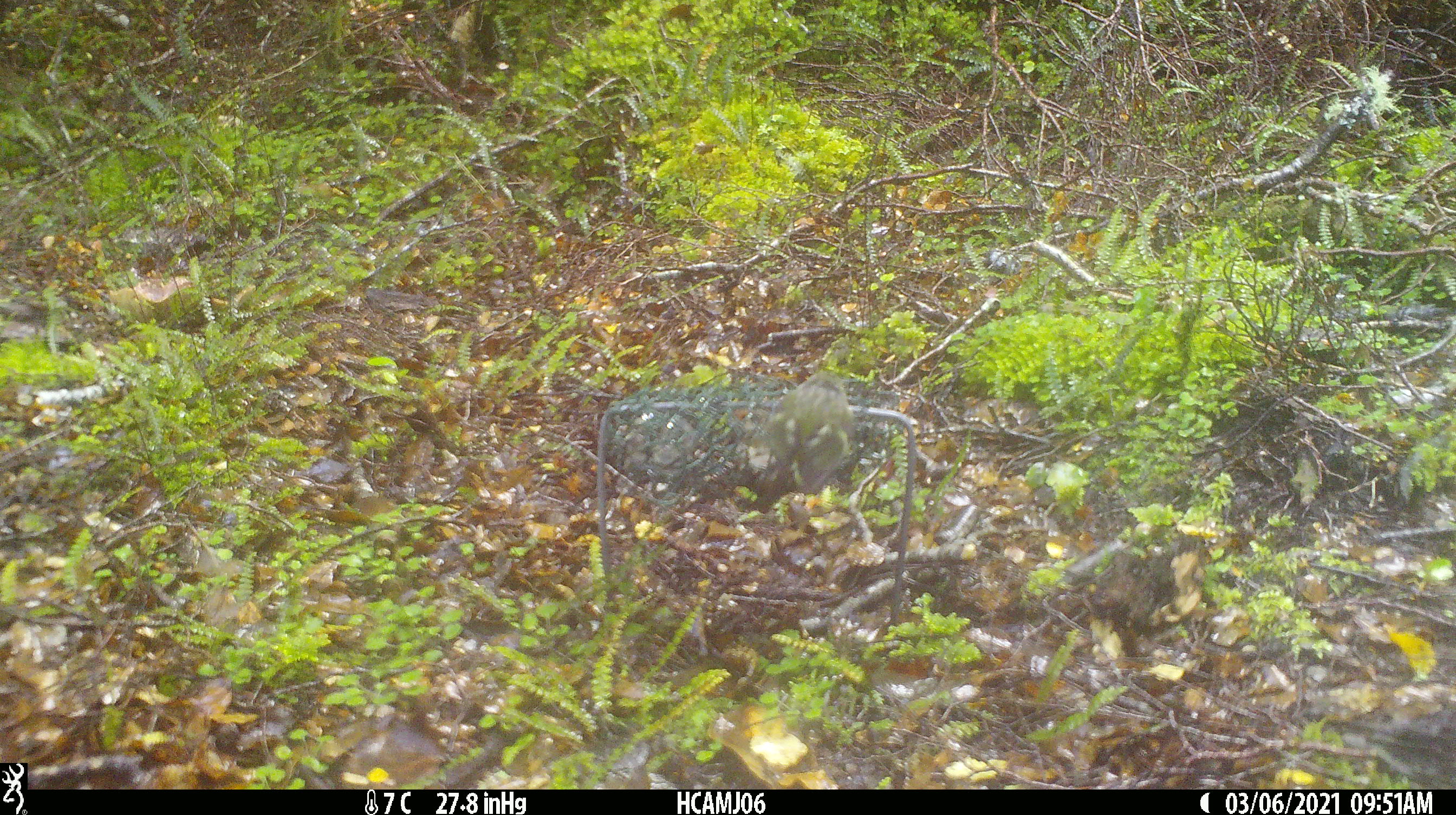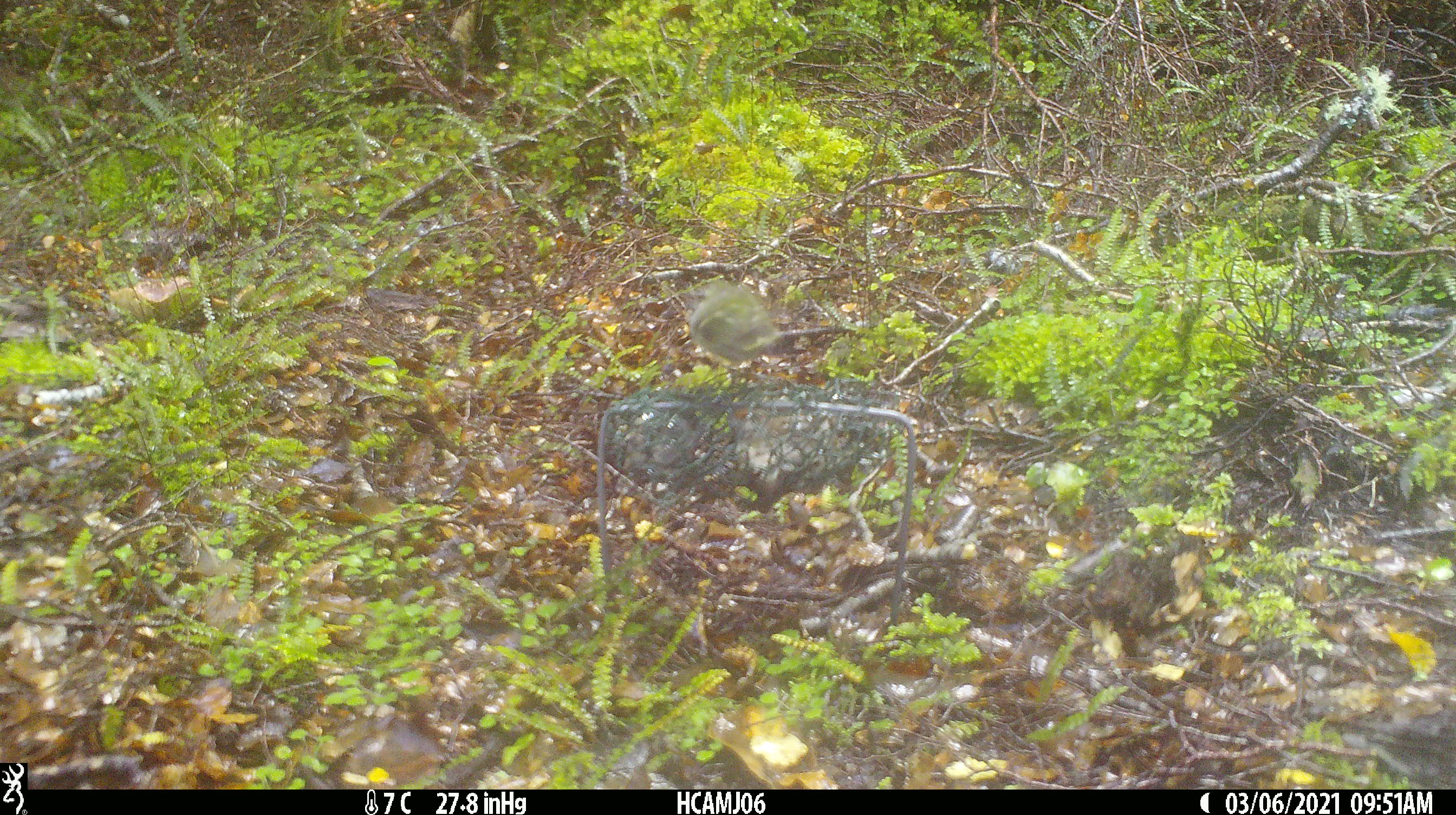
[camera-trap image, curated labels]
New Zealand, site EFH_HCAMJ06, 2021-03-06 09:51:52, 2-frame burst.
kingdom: Animalia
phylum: Chordata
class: Aves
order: Passeriformes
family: Acanthisittidae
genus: Acanthisitta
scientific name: Acanthisitta chloris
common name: rifleman